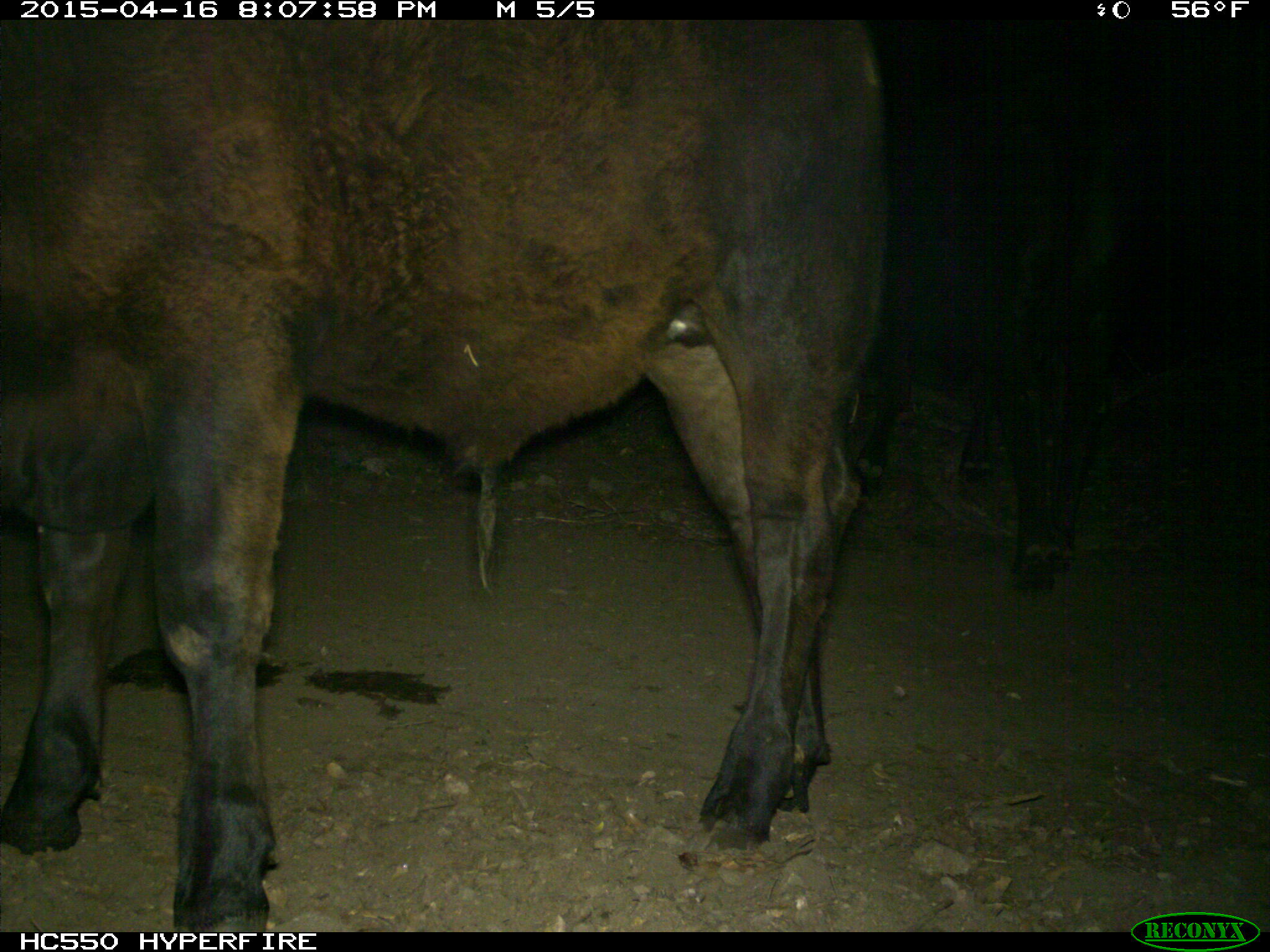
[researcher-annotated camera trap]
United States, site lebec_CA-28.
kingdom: Animalia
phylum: Chordata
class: Mammalia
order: Artiodactyla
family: Bovidae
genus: Bos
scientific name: Bos taurus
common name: domestic cow